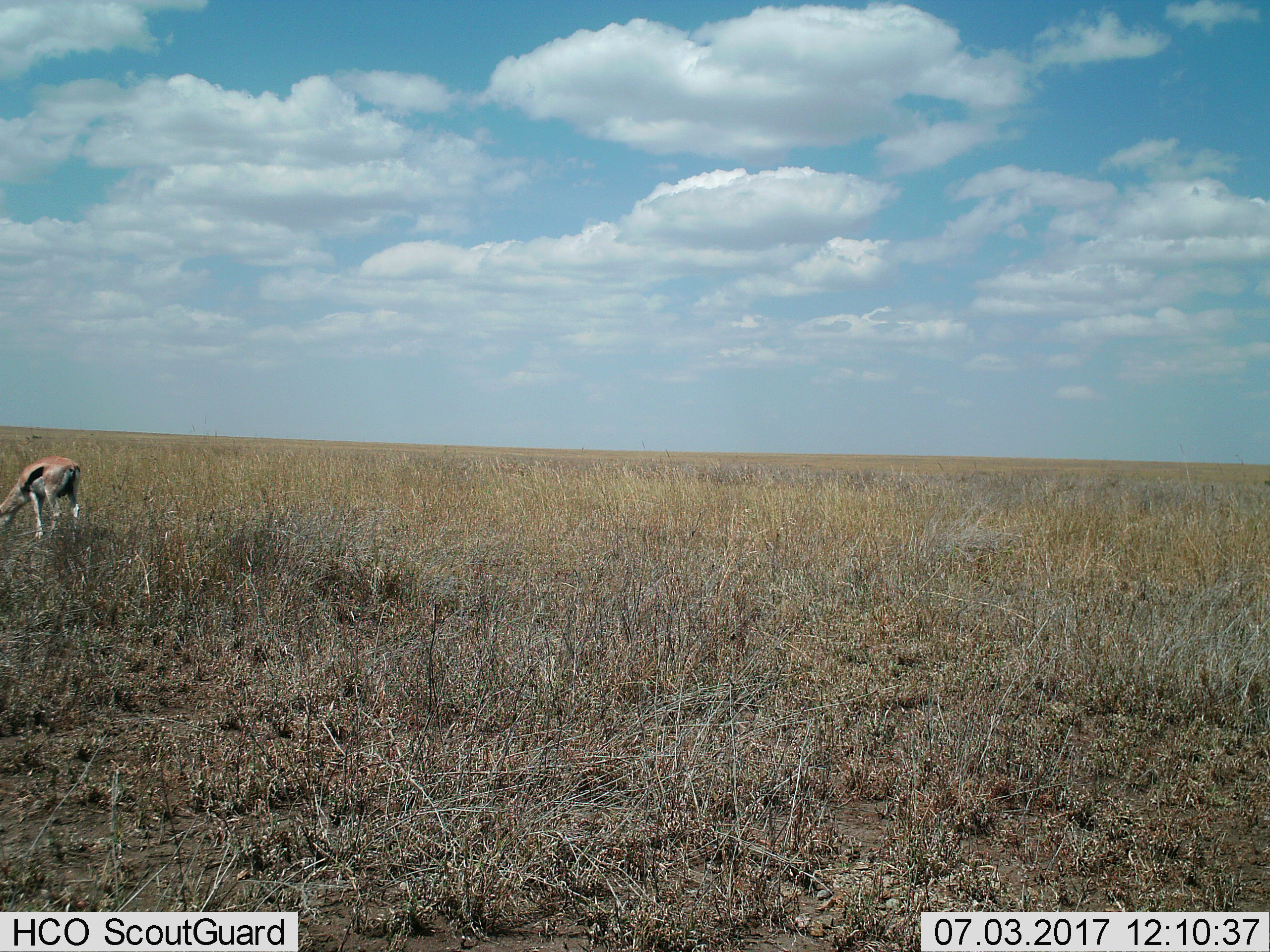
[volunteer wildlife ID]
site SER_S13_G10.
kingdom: Animalia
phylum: Chordata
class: Mammalia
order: Artiodactyla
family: Bovidae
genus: Eudorcas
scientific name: Eudorcas thomsonii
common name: thomson's gazelle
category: gazellethomsons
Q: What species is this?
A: Gazellethomsons (thomson's gazelle) (Eudorcas thomsonii).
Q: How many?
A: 1.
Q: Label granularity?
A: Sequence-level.